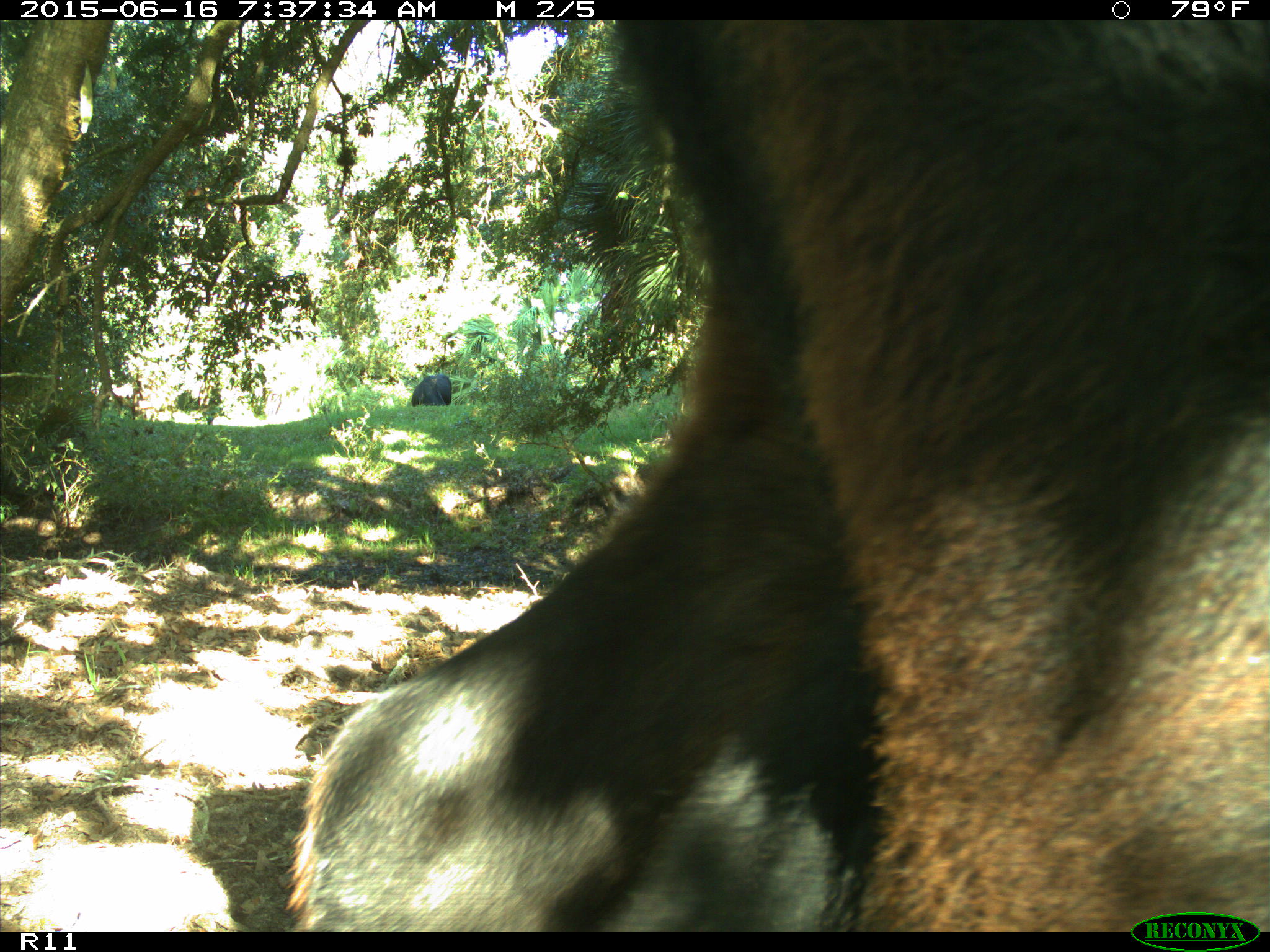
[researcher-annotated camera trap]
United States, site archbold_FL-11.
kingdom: Animalia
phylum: Chordata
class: Mammalia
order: Artiodactyla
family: Bovidae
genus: Bos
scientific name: Bos taurus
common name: domestic cow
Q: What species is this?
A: Bos taurus (domestic cow).